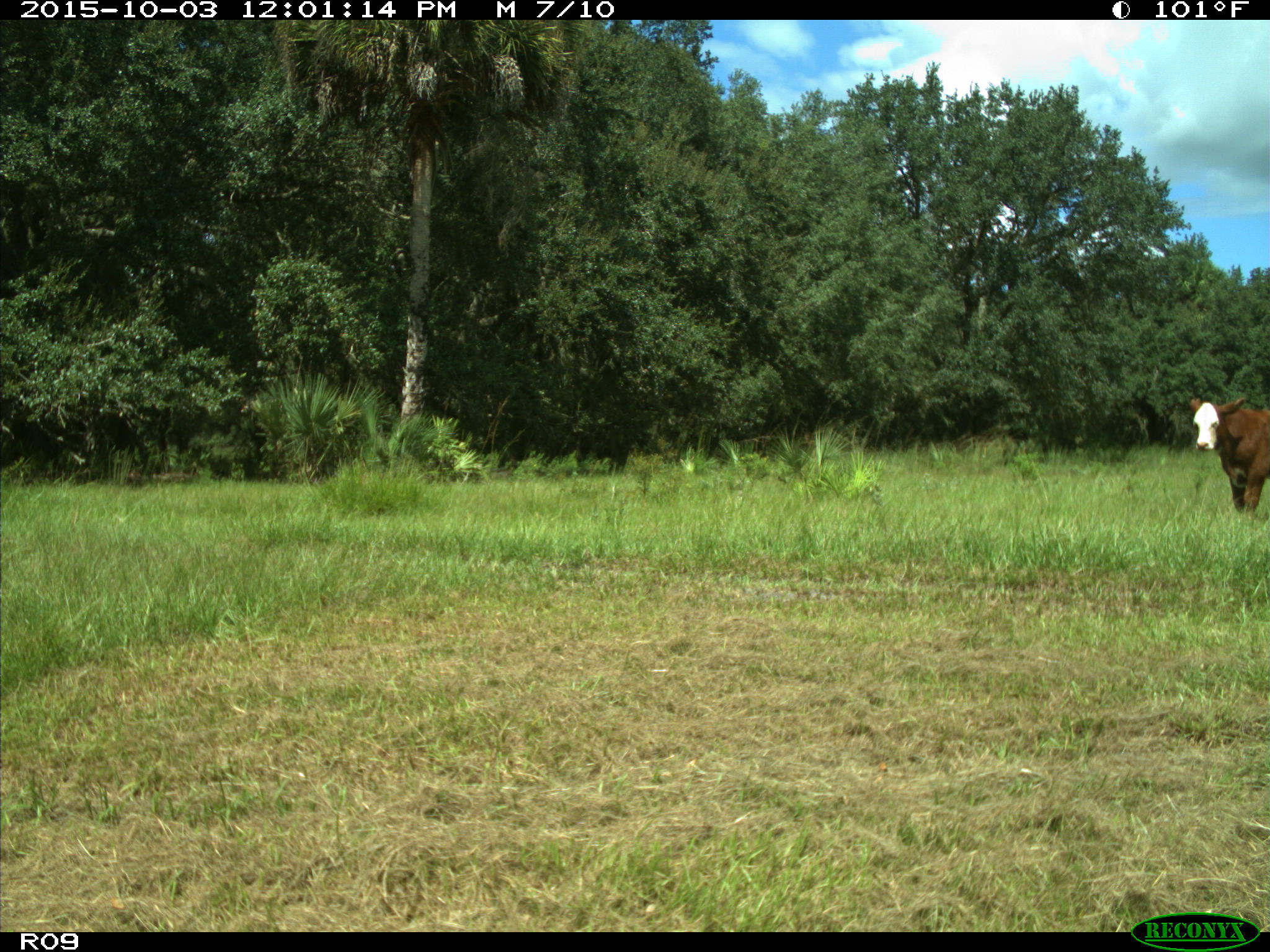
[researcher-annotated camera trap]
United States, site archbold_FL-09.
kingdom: Animalia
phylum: Chordata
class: Mammalia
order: Artiodactyla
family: Bovidae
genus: Bos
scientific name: Bos taurus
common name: domestic cow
Bos taurus (domestic cow).